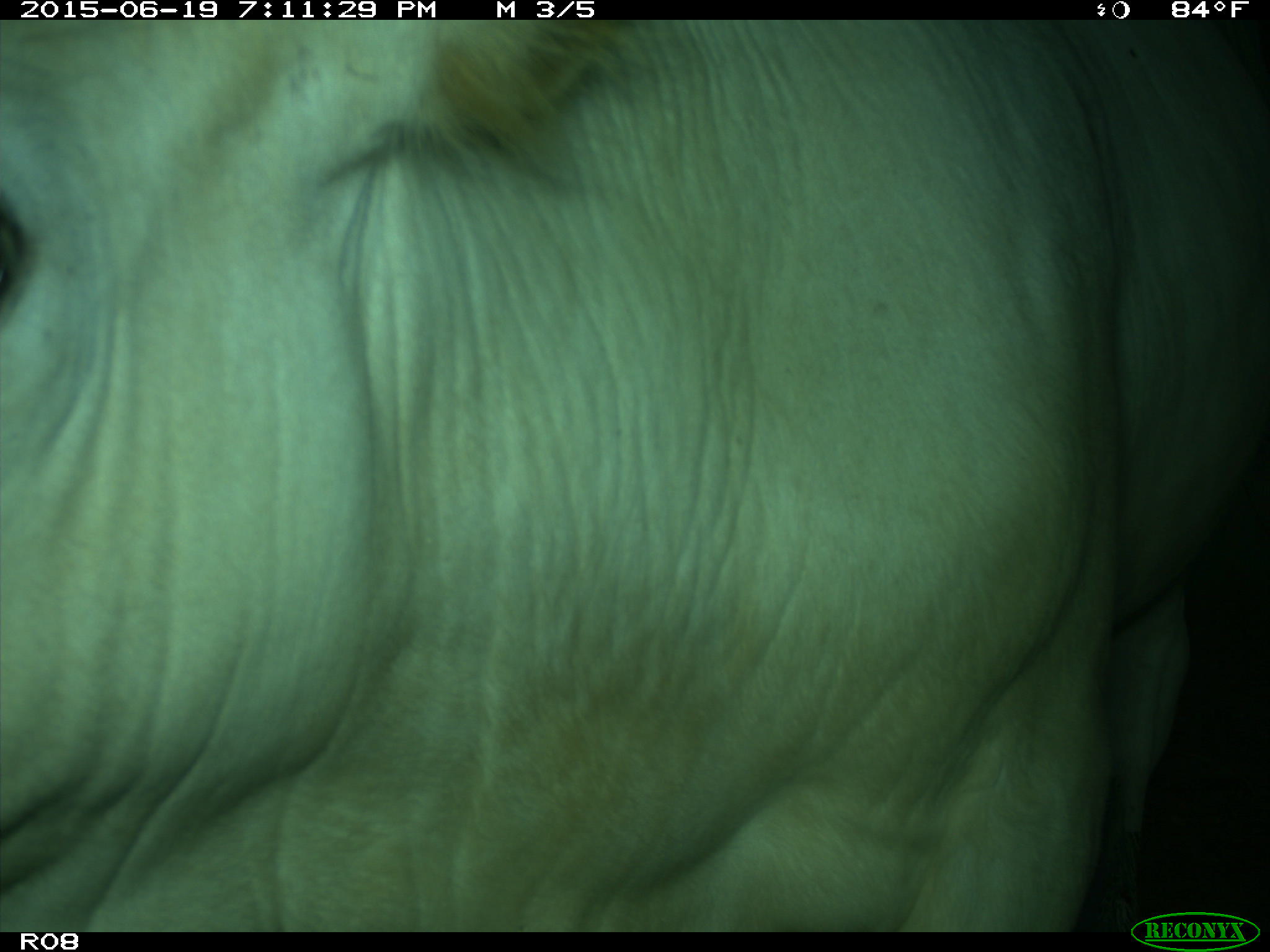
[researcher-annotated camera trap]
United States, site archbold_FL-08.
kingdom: Animalia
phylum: Chordata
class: Mammalia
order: Artiodactyla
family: Bovidae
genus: Bos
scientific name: Bos taurus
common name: domestic cow